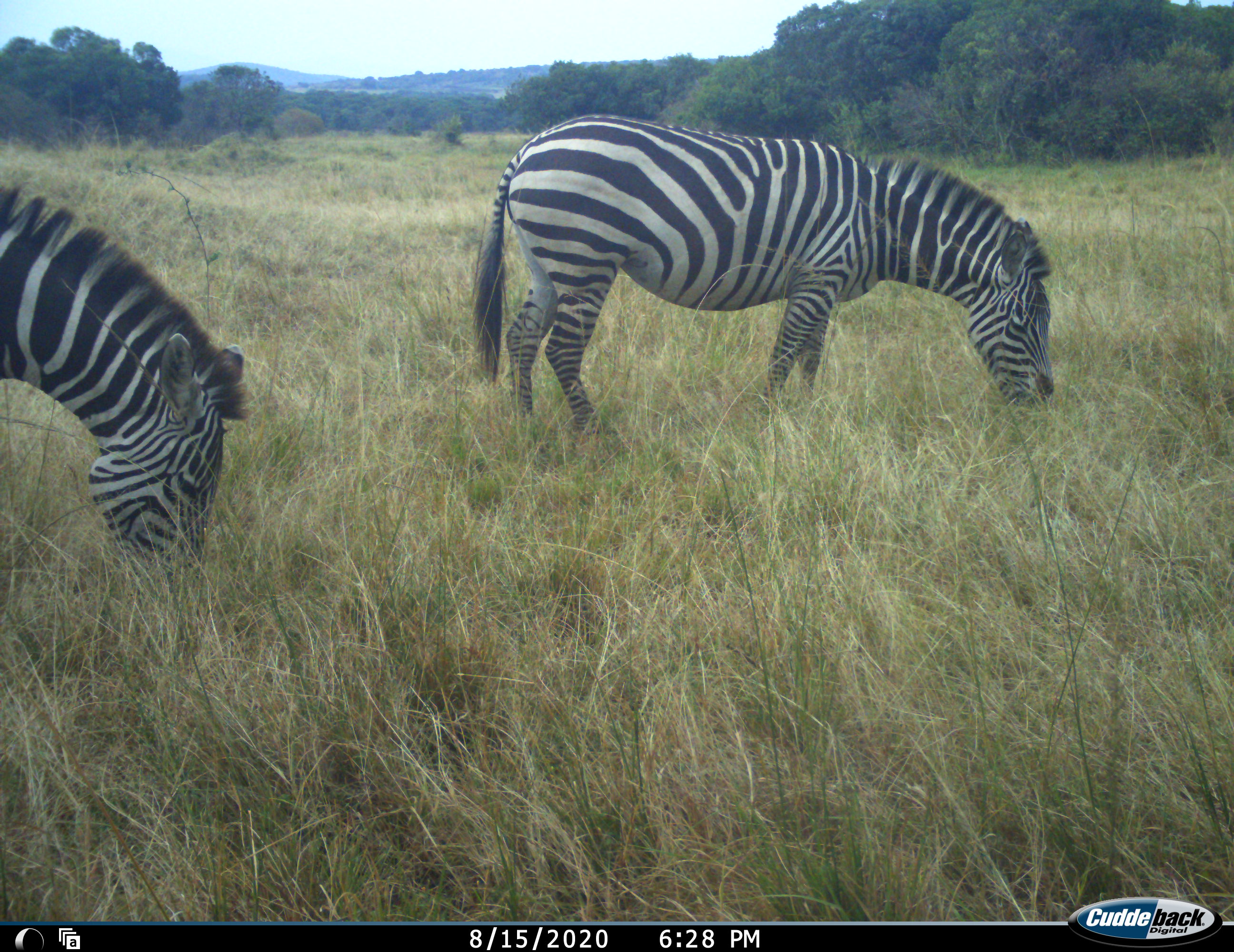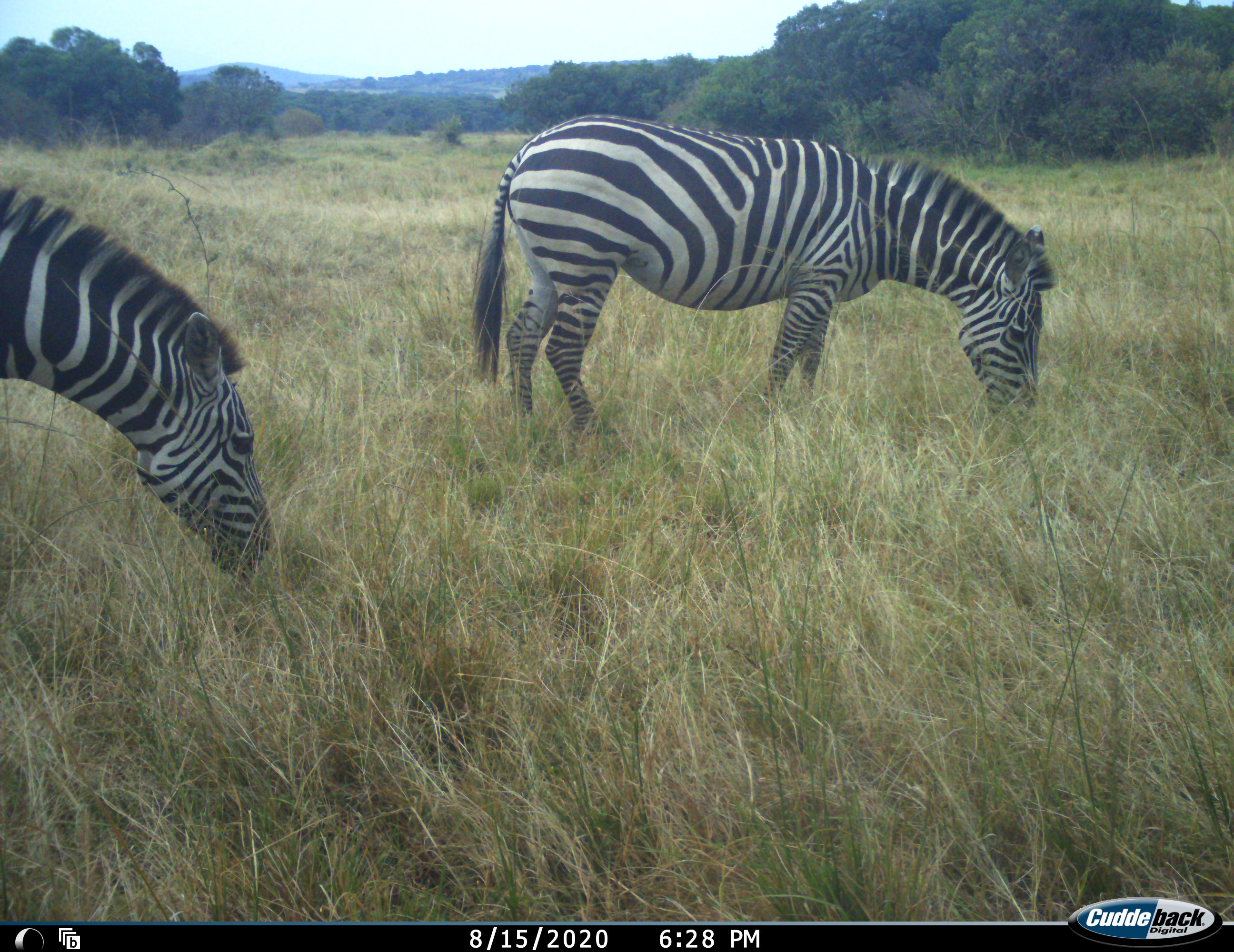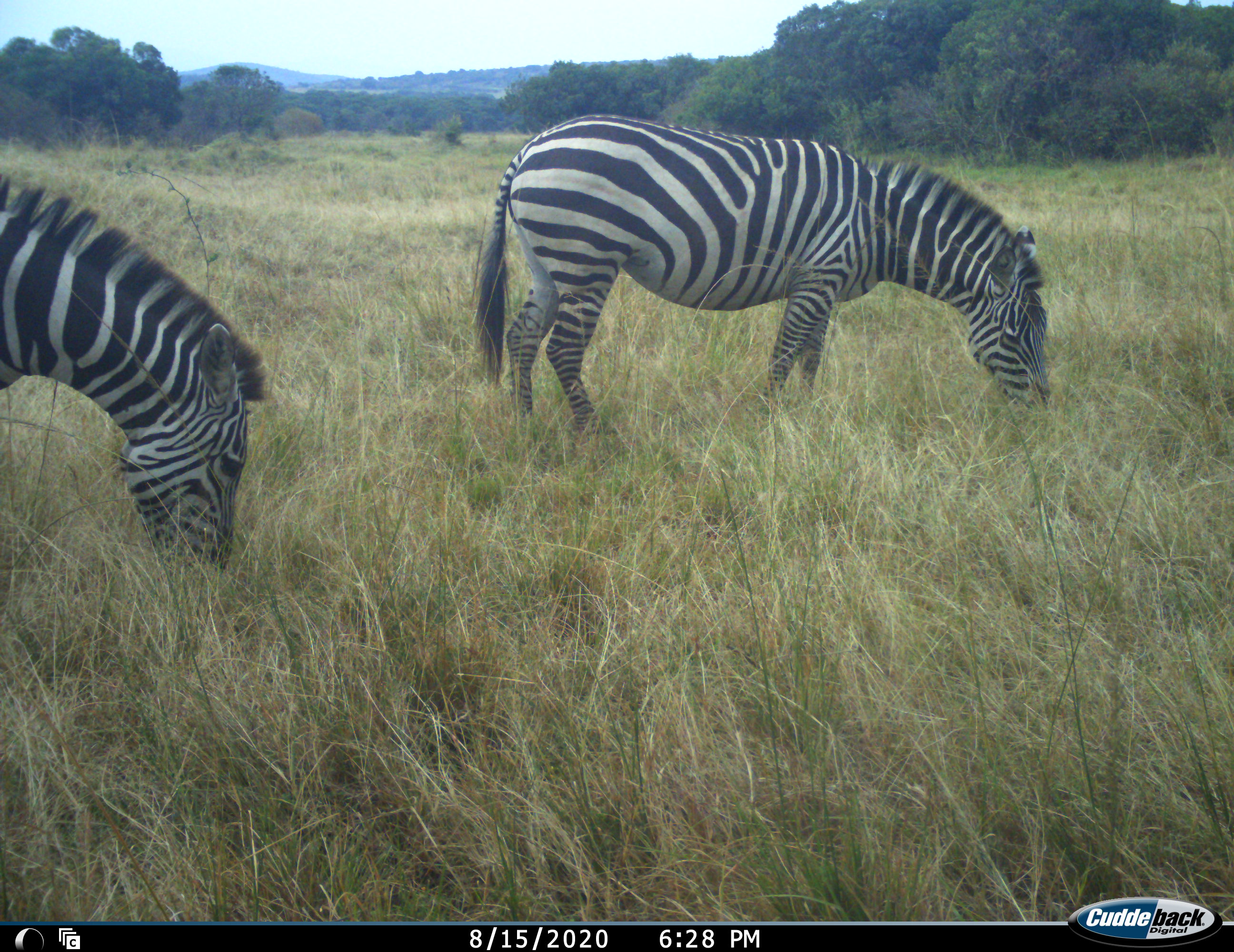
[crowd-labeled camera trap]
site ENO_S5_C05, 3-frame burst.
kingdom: Animalia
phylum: Chordata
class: Mammalia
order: Perissodactyla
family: Equidae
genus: Equus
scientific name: Equus quagga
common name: plains zebra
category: zebraplains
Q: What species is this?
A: Zebraplains (plains zebra) (Equus quagga).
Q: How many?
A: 2.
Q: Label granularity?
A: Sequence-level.